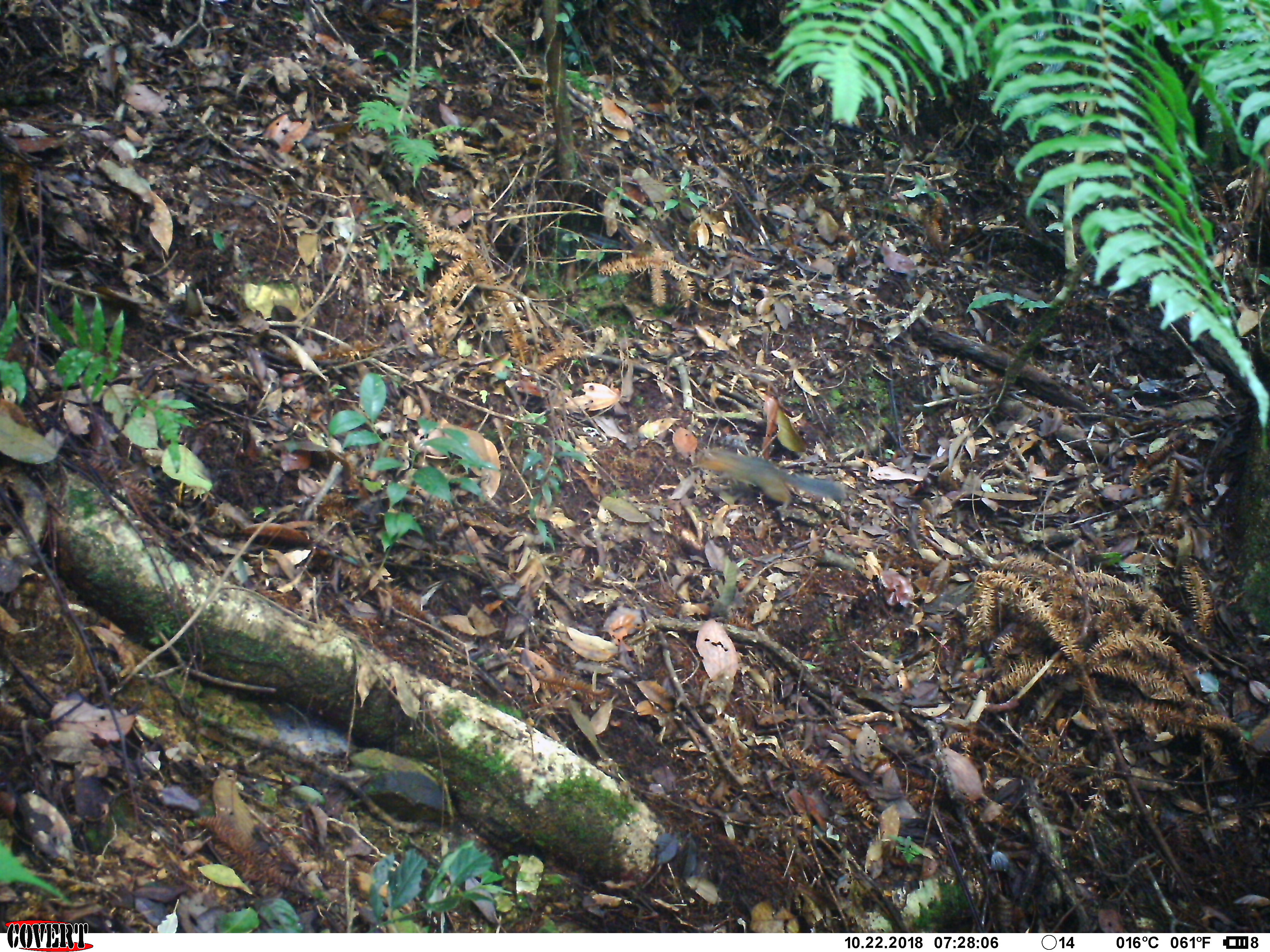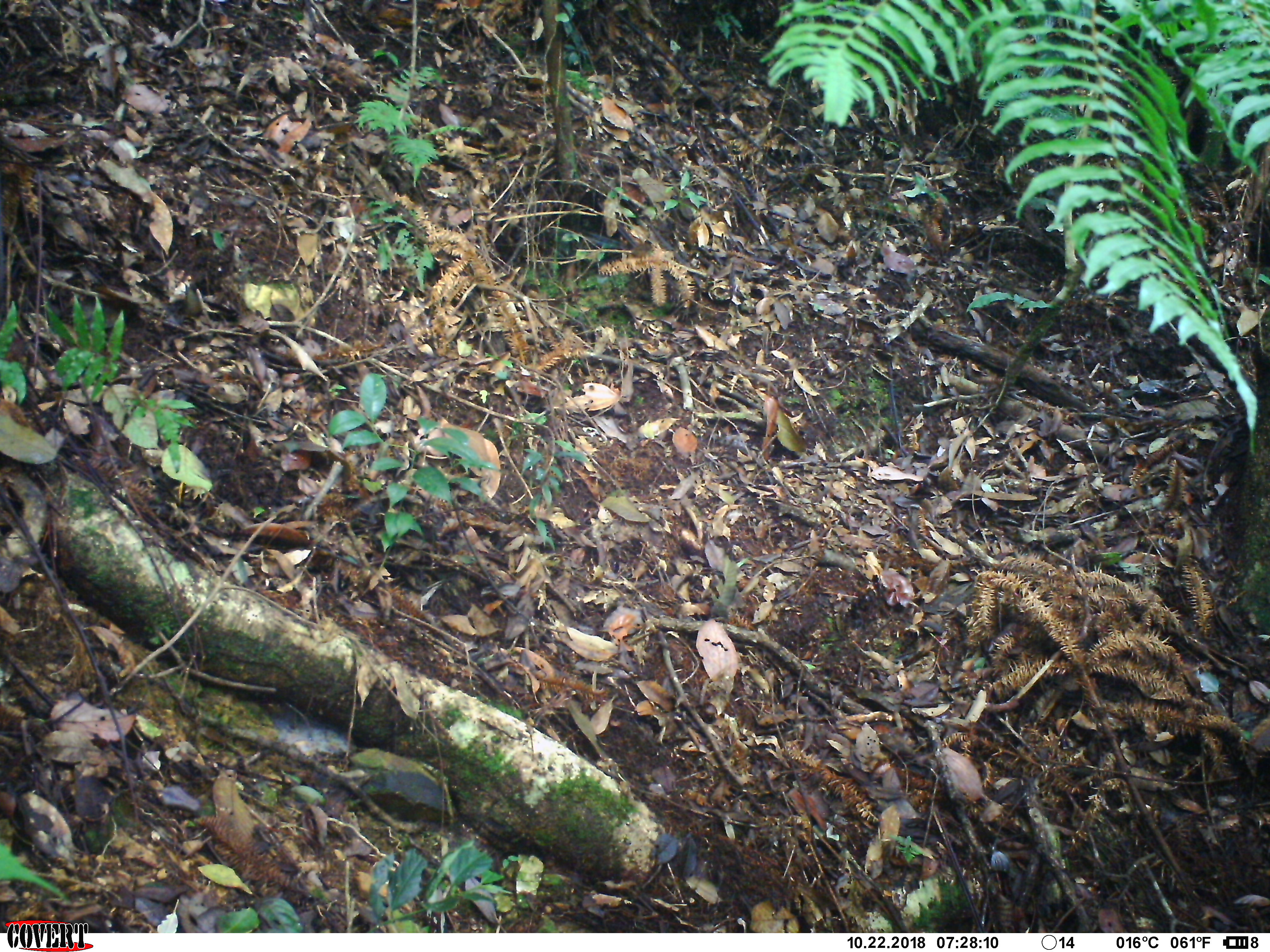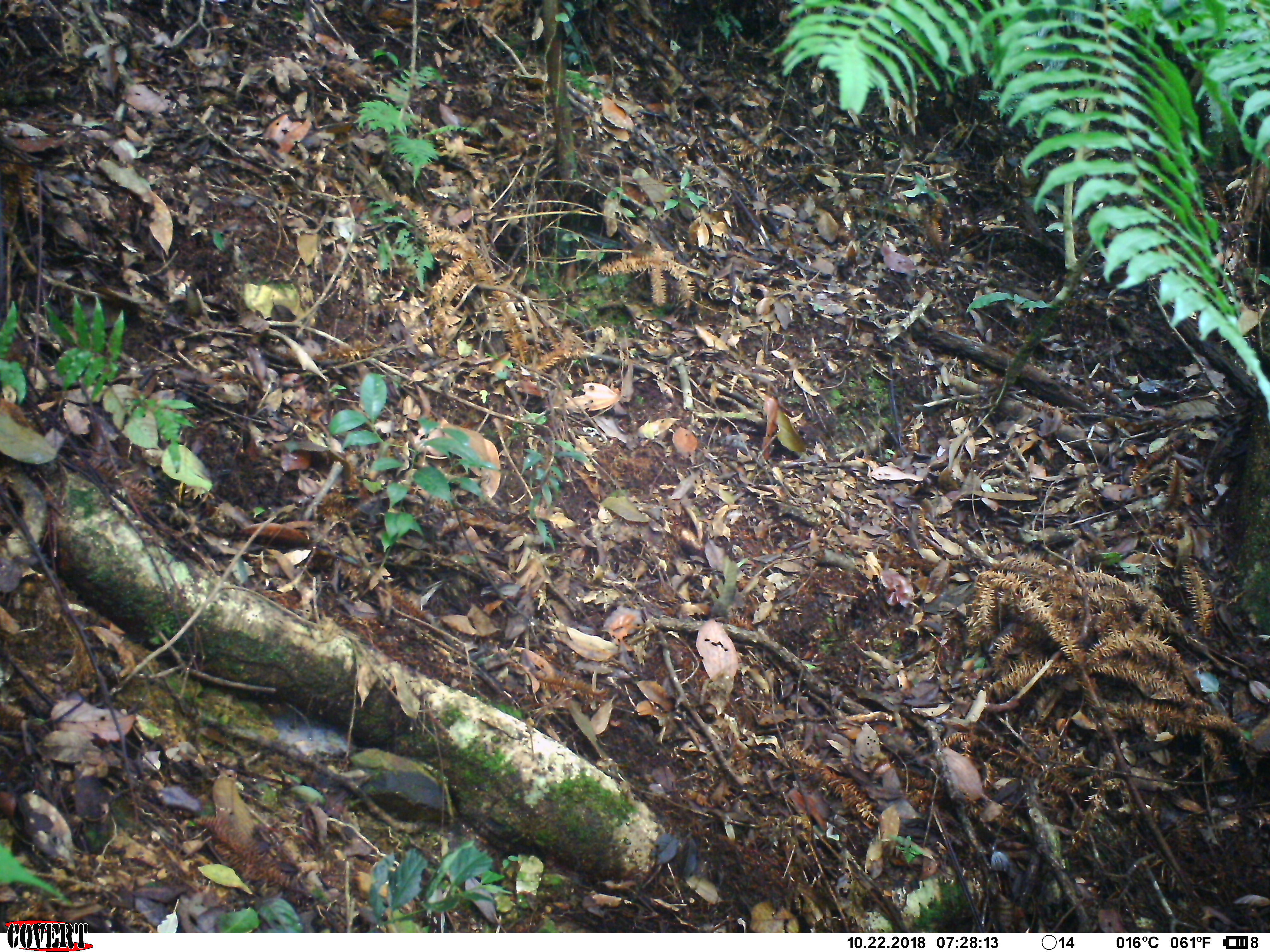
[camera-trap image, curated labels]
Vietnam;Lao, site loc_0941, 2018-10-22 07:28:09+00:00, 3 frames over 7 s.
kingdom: Animalia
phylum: Chordata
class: Mammalia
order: Rodentia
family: Sciuridae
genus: Dremomys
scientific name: Dremomys rufigenis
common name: red-cheeked squirrel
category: red cheeked squirrel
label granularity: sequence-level